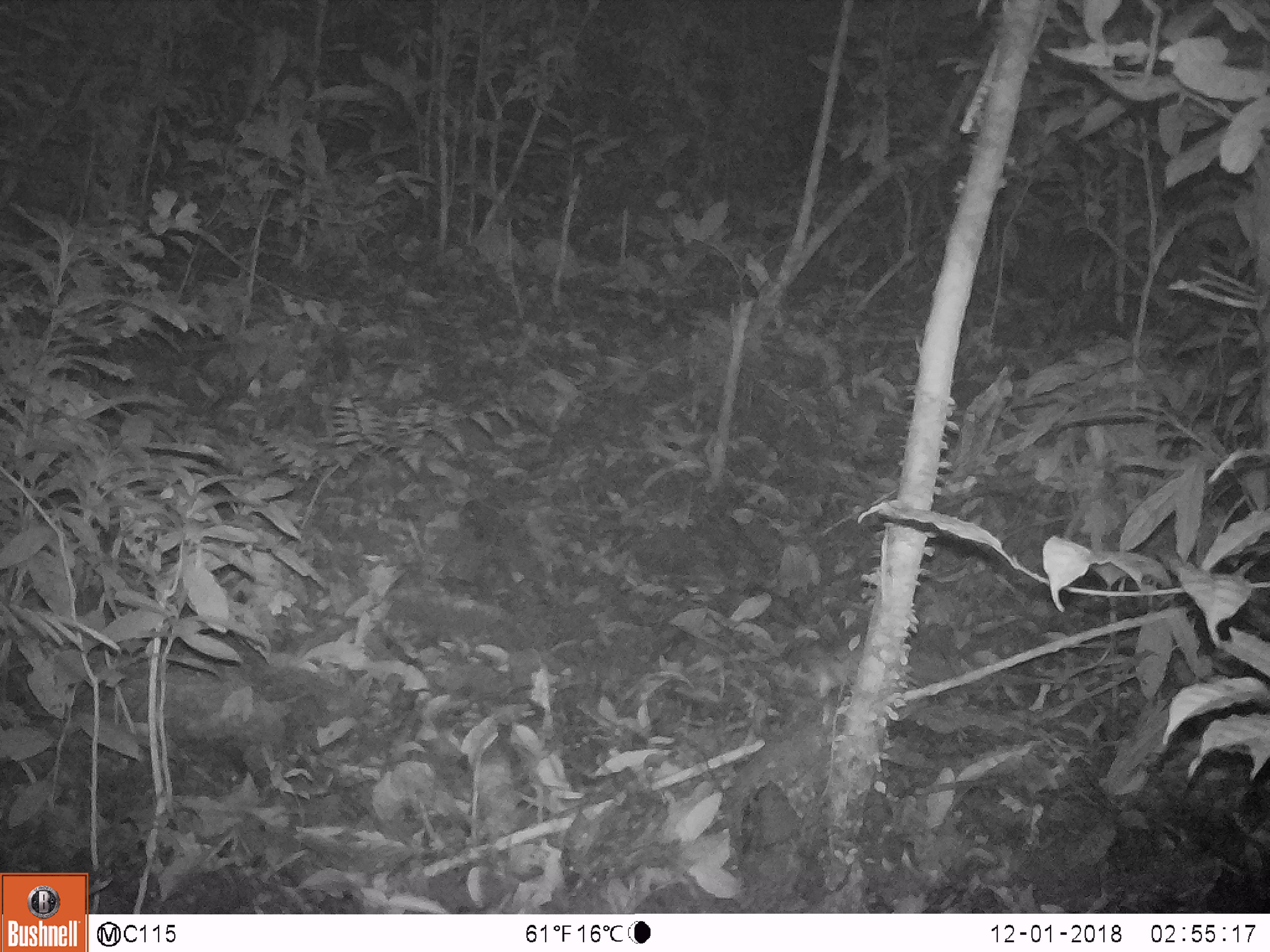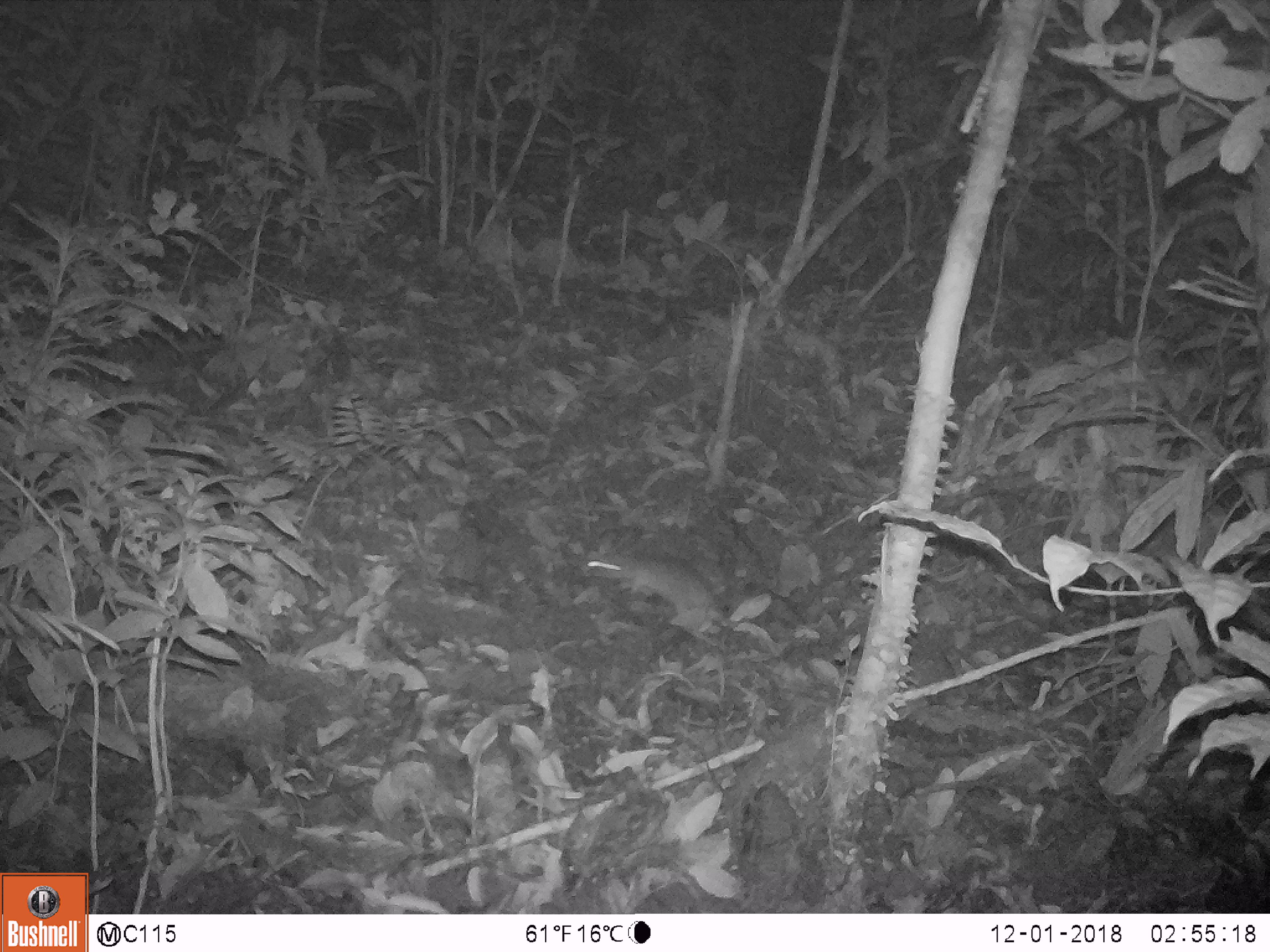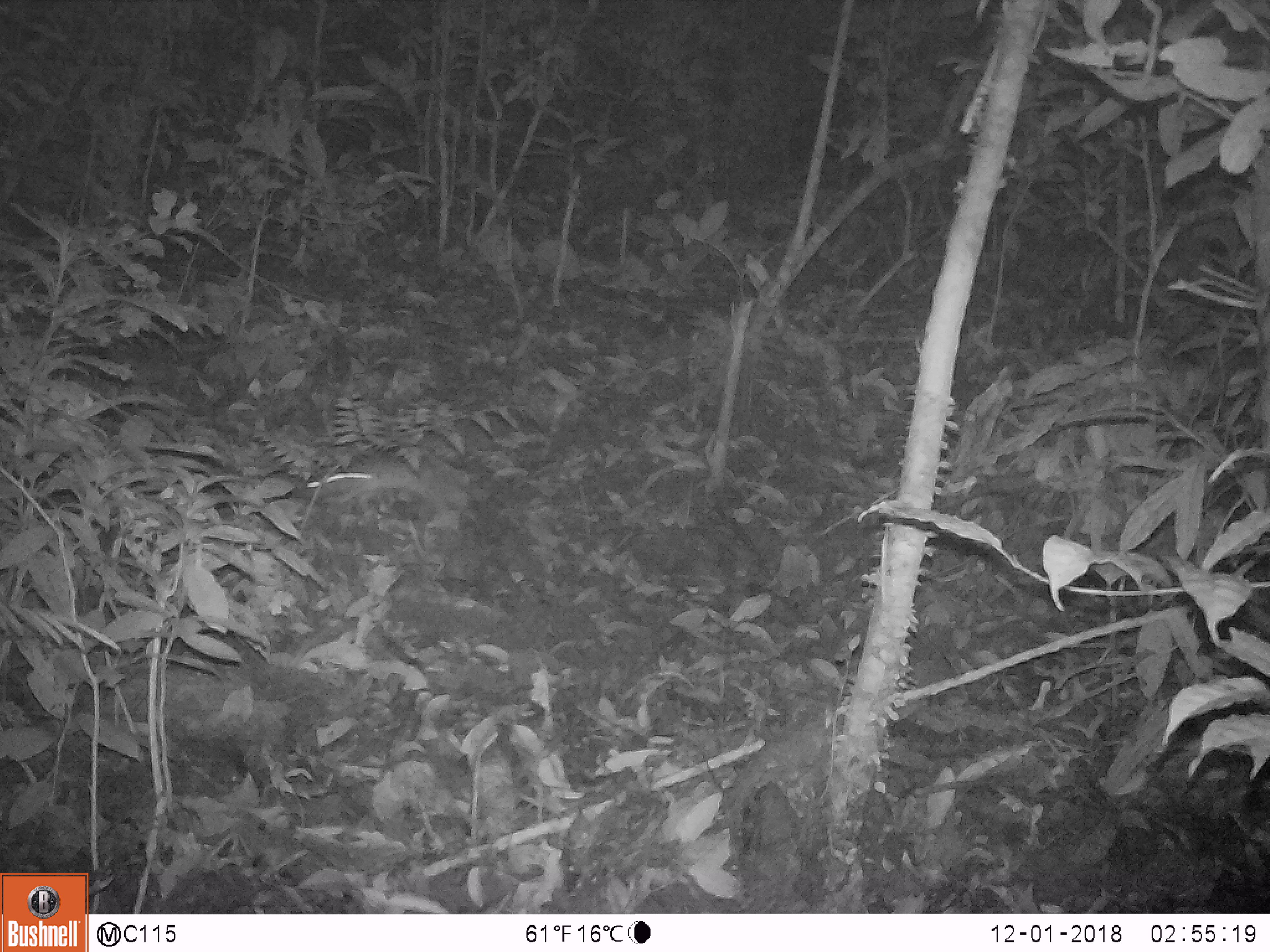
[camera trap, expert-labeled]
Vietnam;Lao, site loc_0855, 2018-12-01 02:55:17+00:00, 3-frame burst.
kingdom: Animalia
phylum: Chordata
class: Mammalia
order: Rodentia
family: Muridae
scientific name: Muridae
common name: old-world mice and rats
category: unidentified murid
Unidentified murid (old-world mice and rats) (Muridae). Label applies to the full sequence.